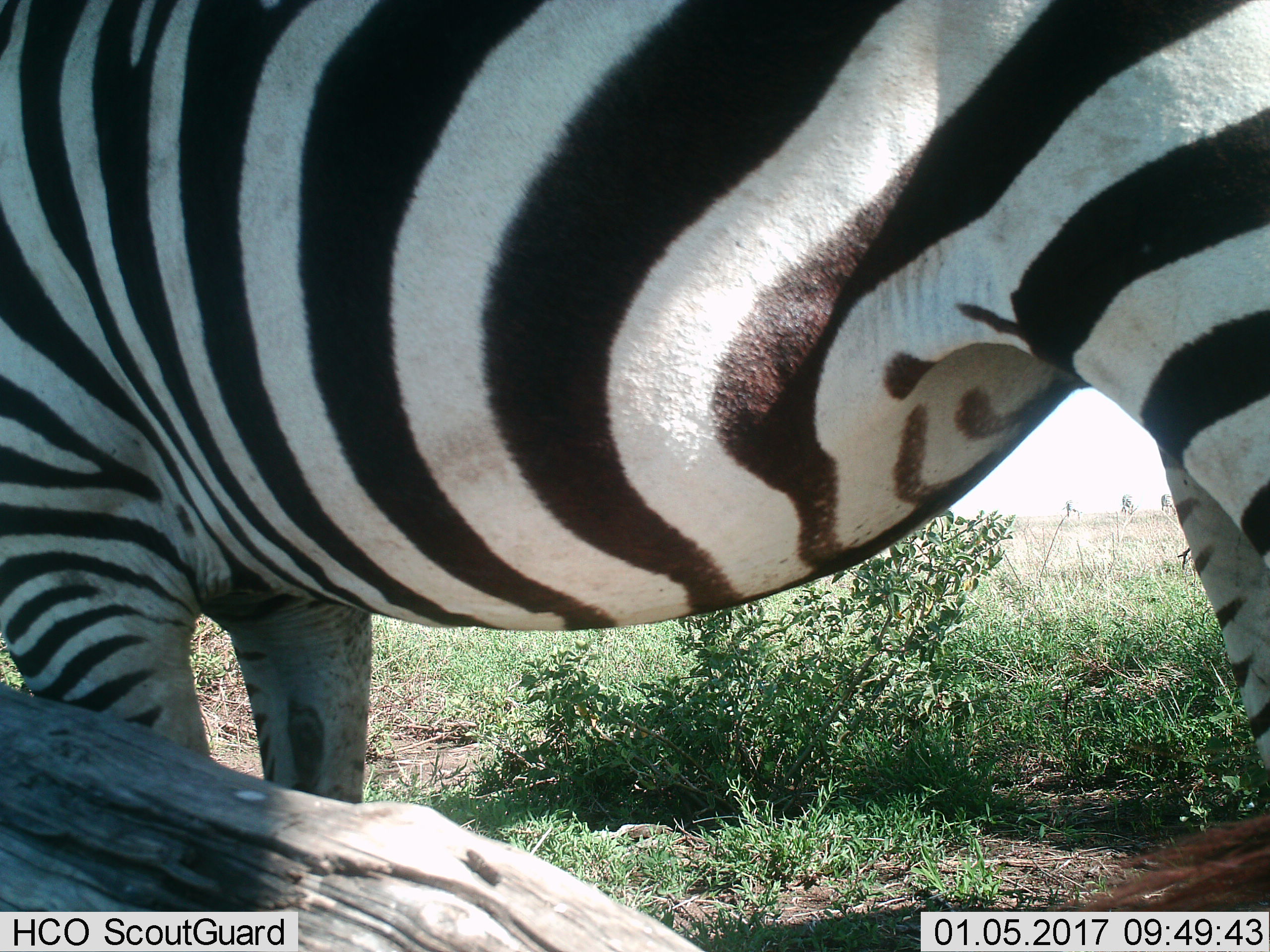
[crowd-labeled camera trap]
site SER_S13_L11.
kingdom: Animalia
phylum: Chordata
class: Mammalia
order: Perissodactyla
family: Equidae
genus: Equus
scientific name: Equus quagga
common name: plains zebra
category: zebraplains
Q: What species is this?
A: Zebraplains (plains zebra) (Equus quagga).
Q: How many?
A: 1.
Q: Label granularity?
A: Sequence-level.